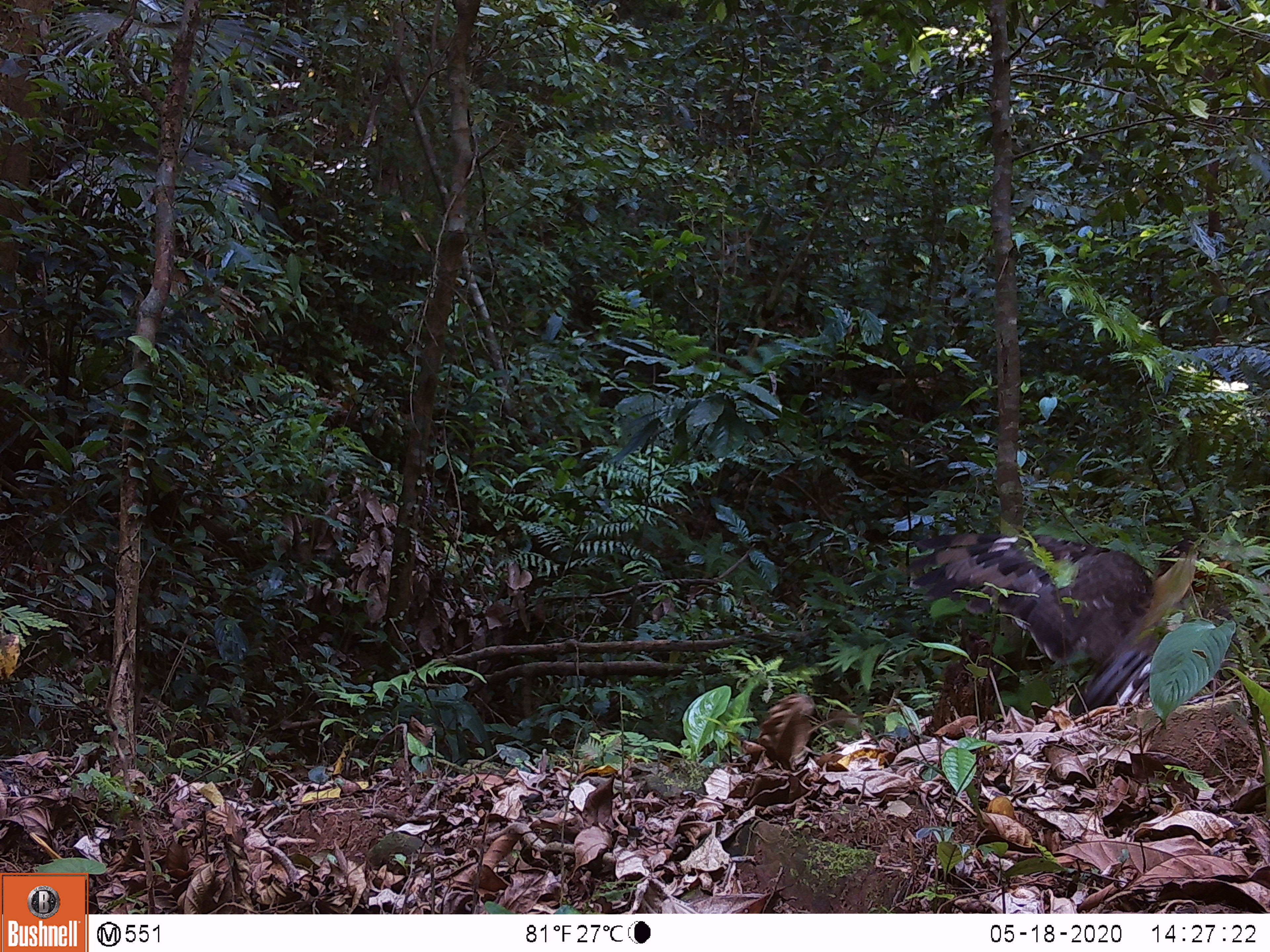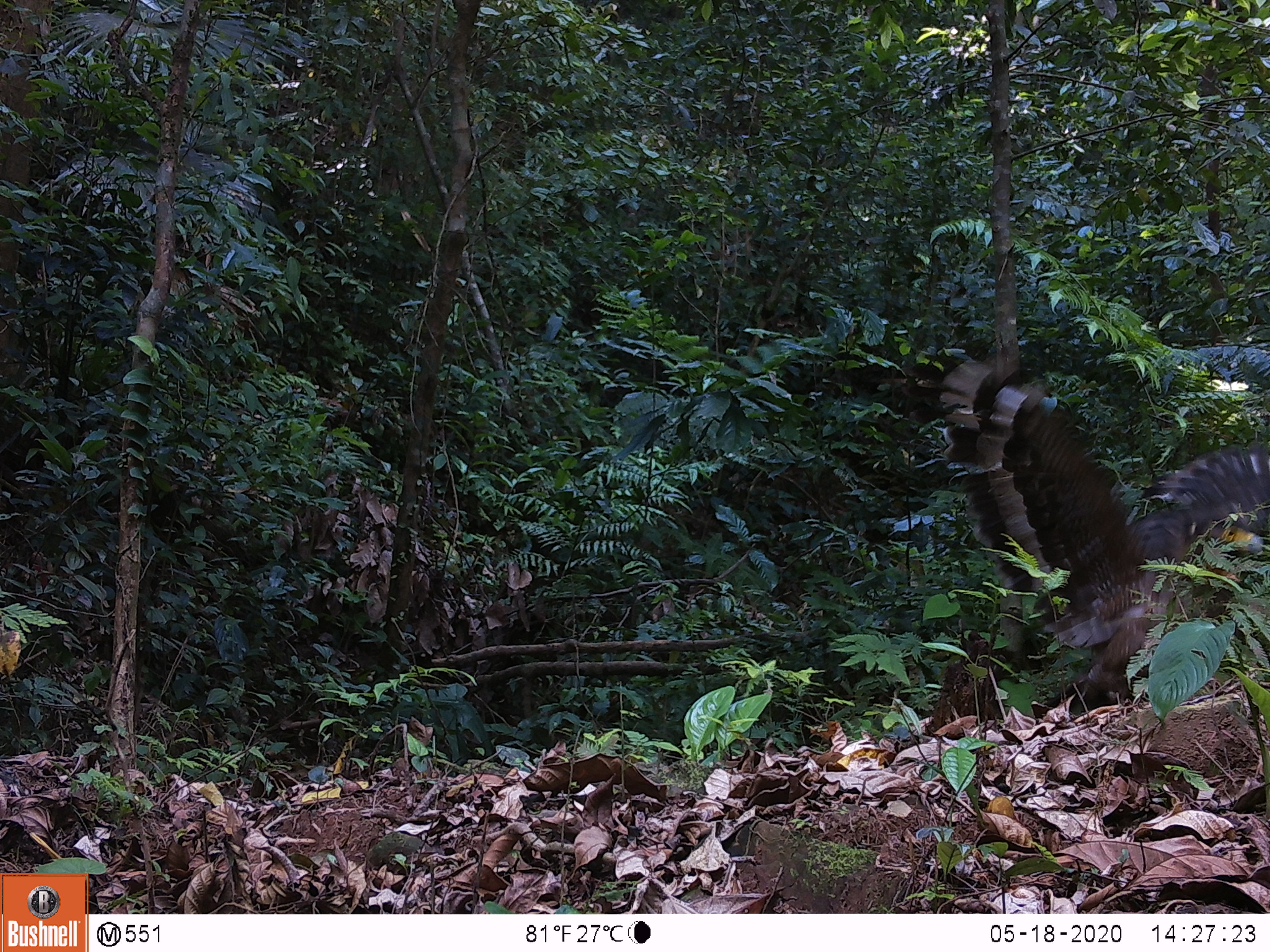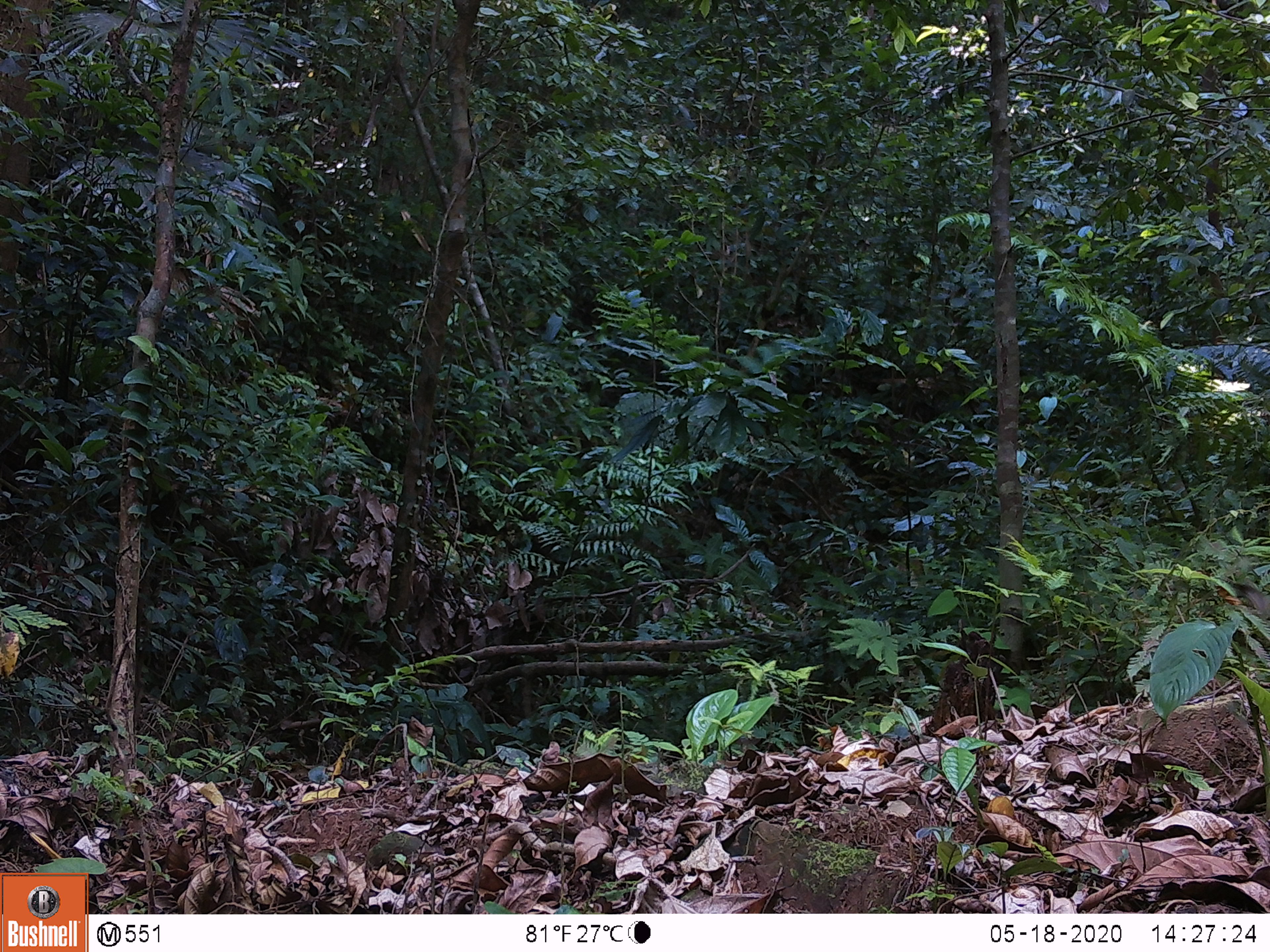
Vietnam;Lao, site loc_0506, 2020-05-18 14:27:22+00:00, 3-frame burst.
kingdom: Animalia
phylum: Chordata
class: Aves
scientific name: Aves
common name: bird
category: unidentified bird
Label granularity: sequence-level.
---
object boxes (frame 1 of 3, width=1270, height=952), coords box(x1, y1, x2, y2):
unidentified bird: box(904, 528, 1202, 719)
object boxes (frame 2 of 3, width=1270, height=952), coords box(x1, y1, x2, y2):
unidentified bird: box(934, 356, 1267, 715)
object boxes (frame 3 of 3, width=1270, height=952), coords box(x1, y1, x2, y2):
unidentified bird: box(1220, 577, 1270, 626)